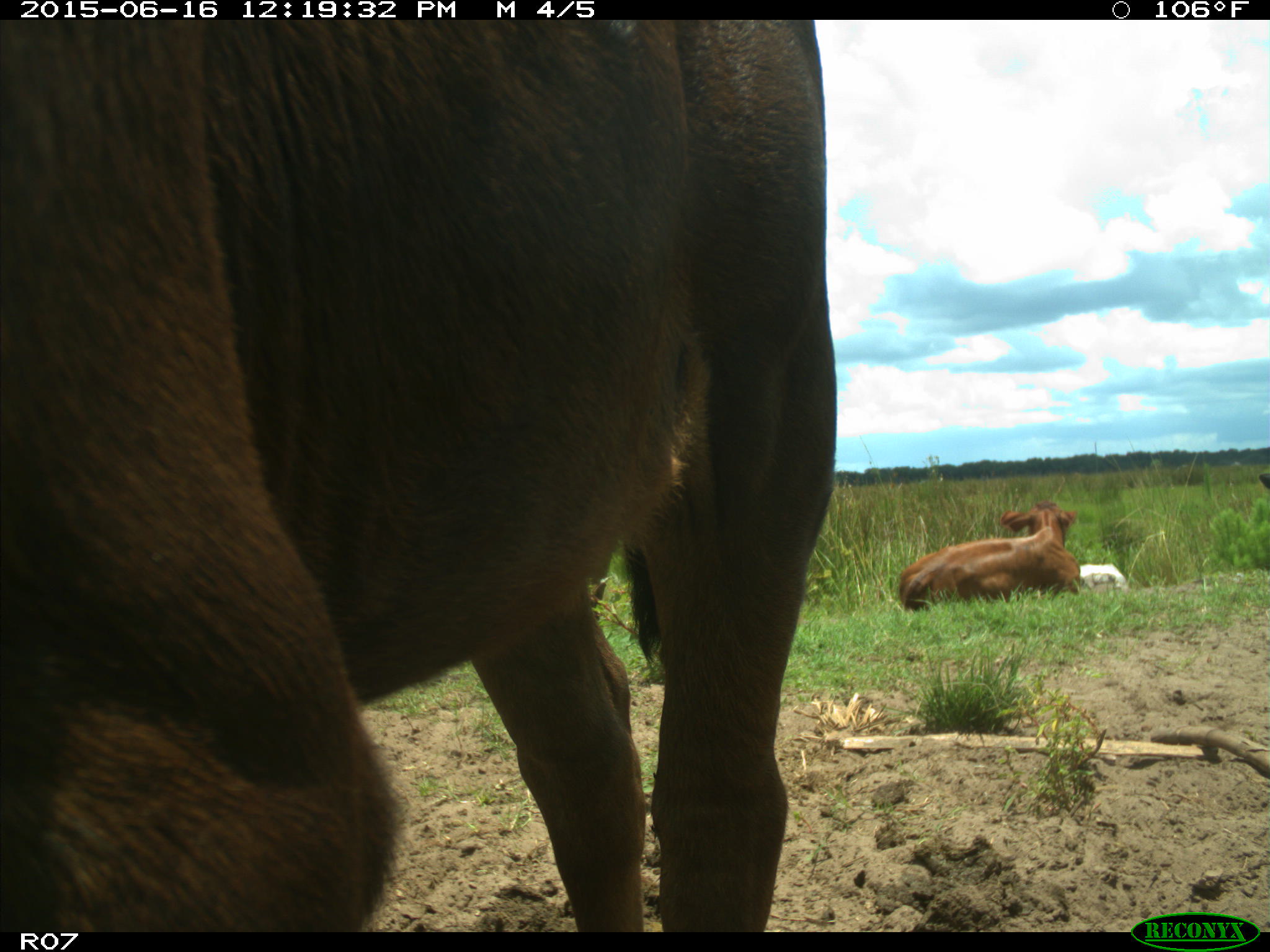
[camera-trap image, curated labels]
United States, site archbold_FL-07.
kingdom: Animalia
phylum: Chordata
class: Mammalia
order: Artiodactyla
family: Bovidae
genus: Bos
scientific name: Bos taurus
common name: domestic cow